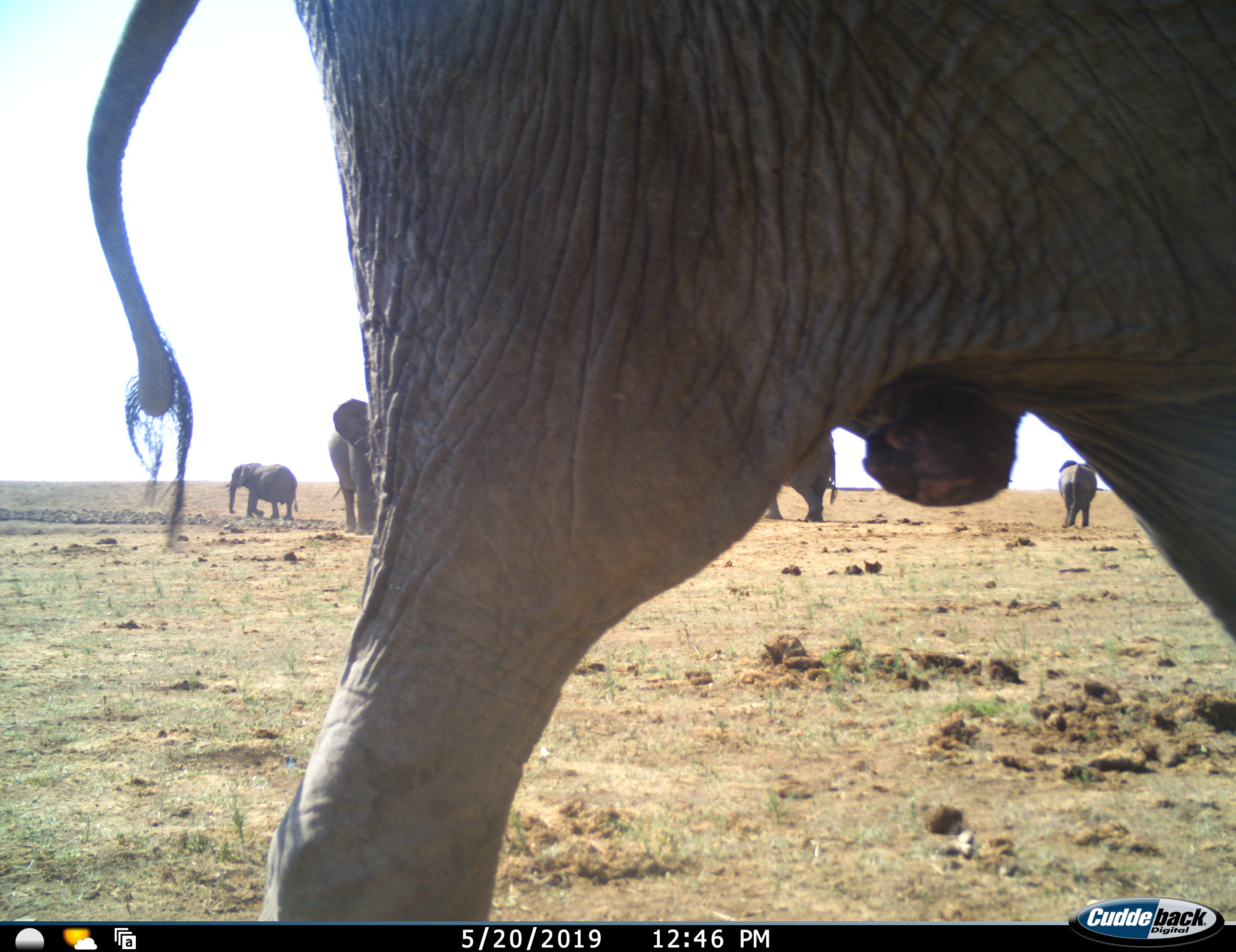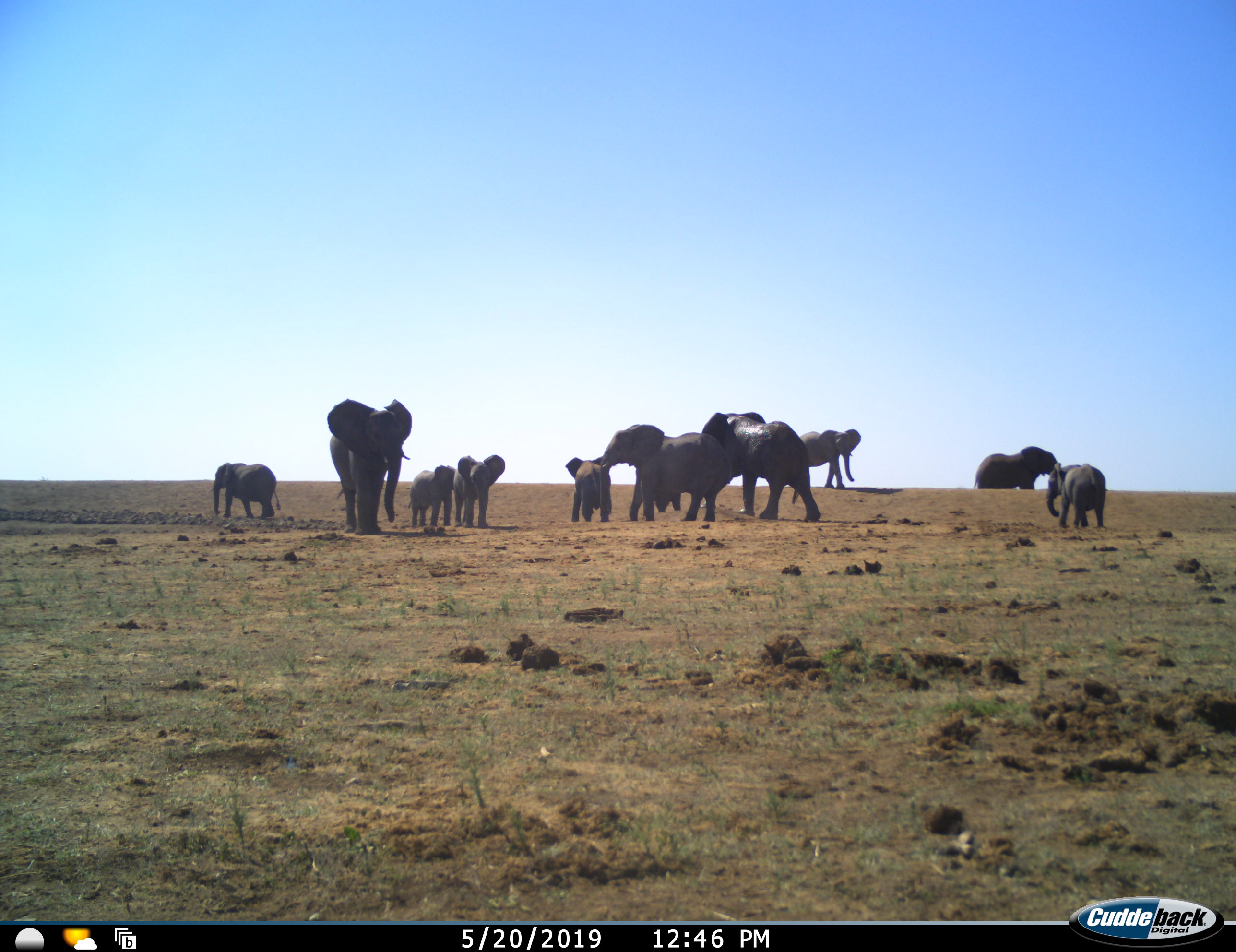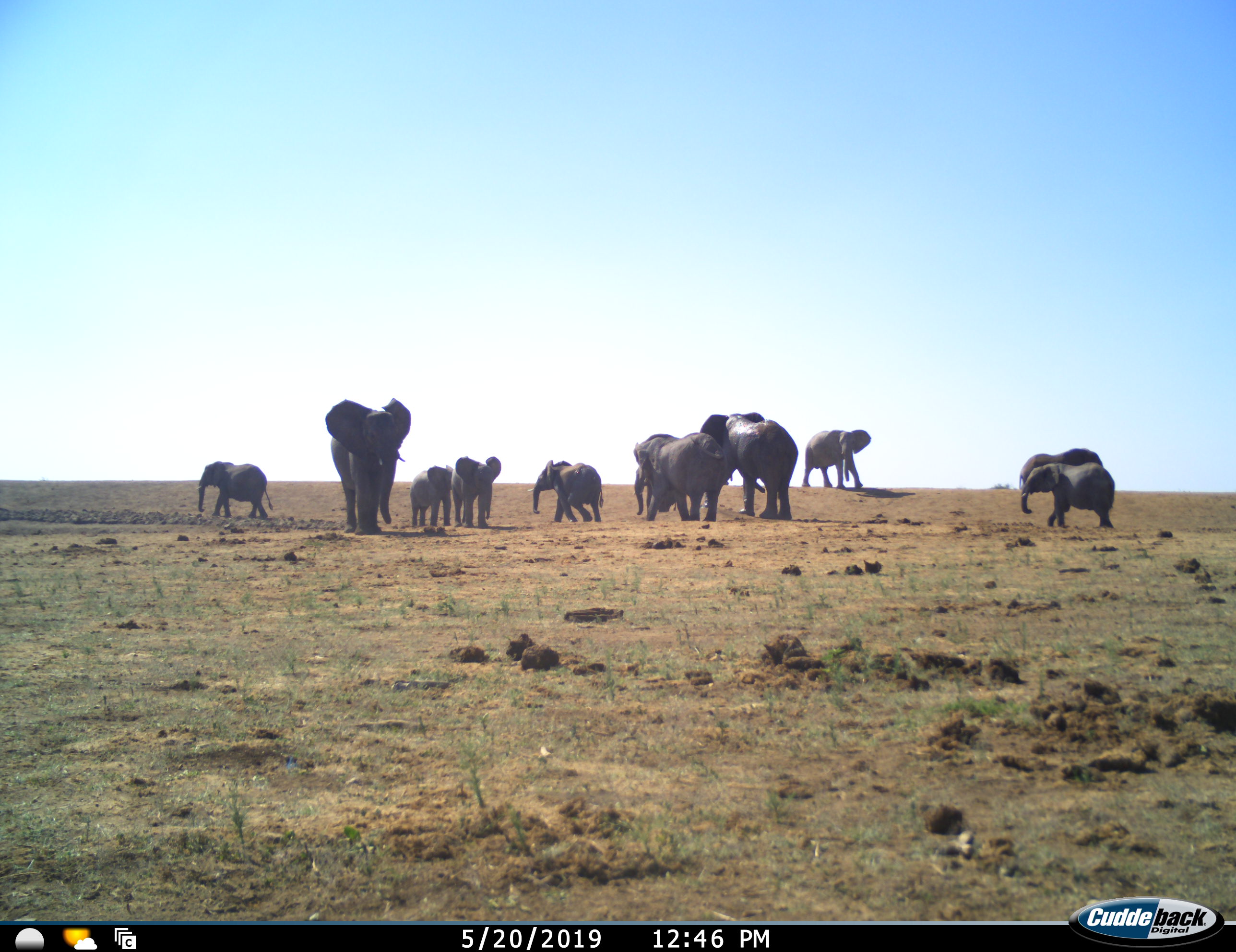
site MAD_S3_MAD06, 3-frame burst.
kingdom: Animalia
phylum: Chordata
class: Mammalia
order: Proboscidea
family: Elephantidae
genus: Loxodonta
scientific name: Loxodonta africana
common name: african bush elephant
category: elephant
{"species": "elephant (african bush elephant) (Loxodonta africana)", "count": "11-50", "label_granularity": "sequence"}